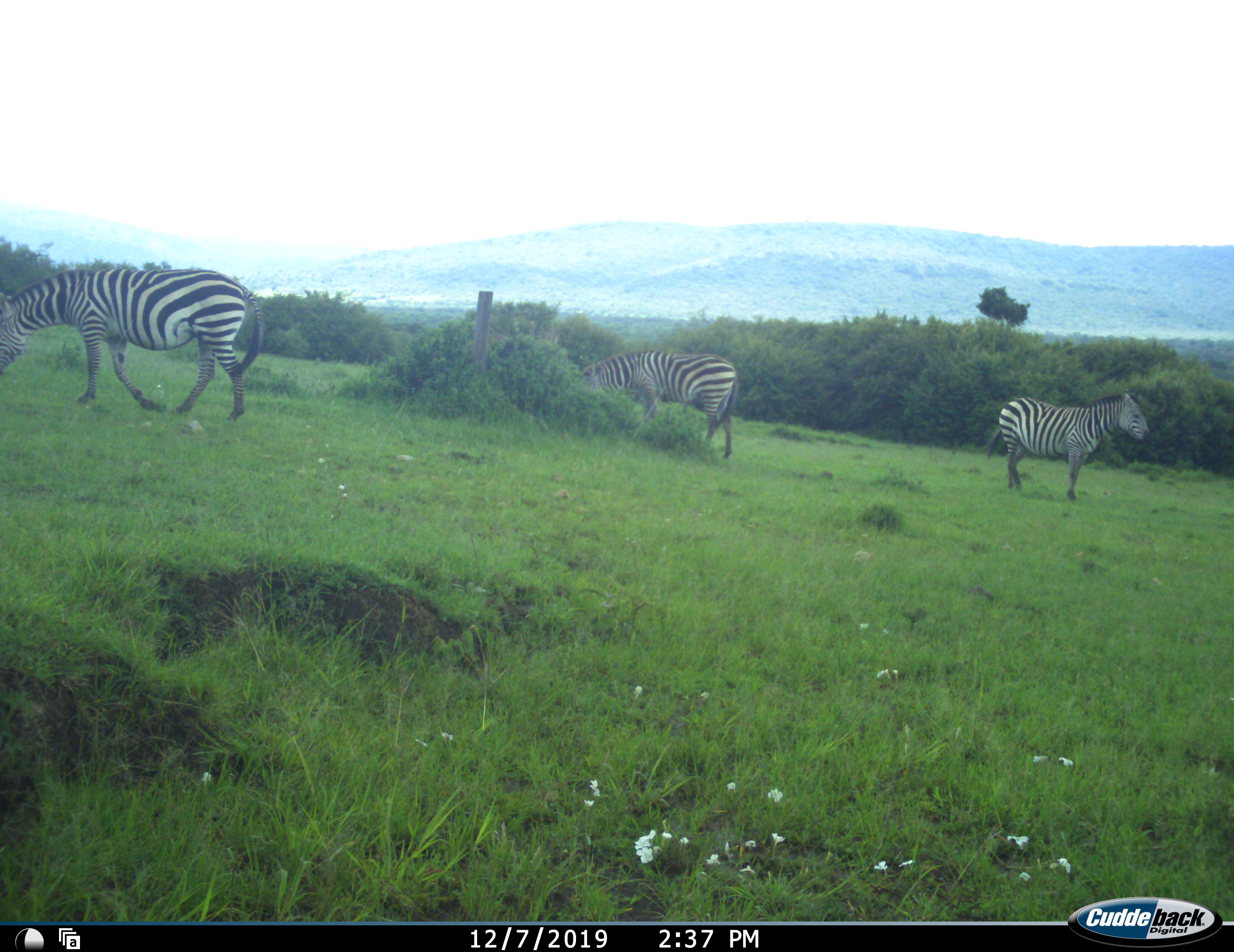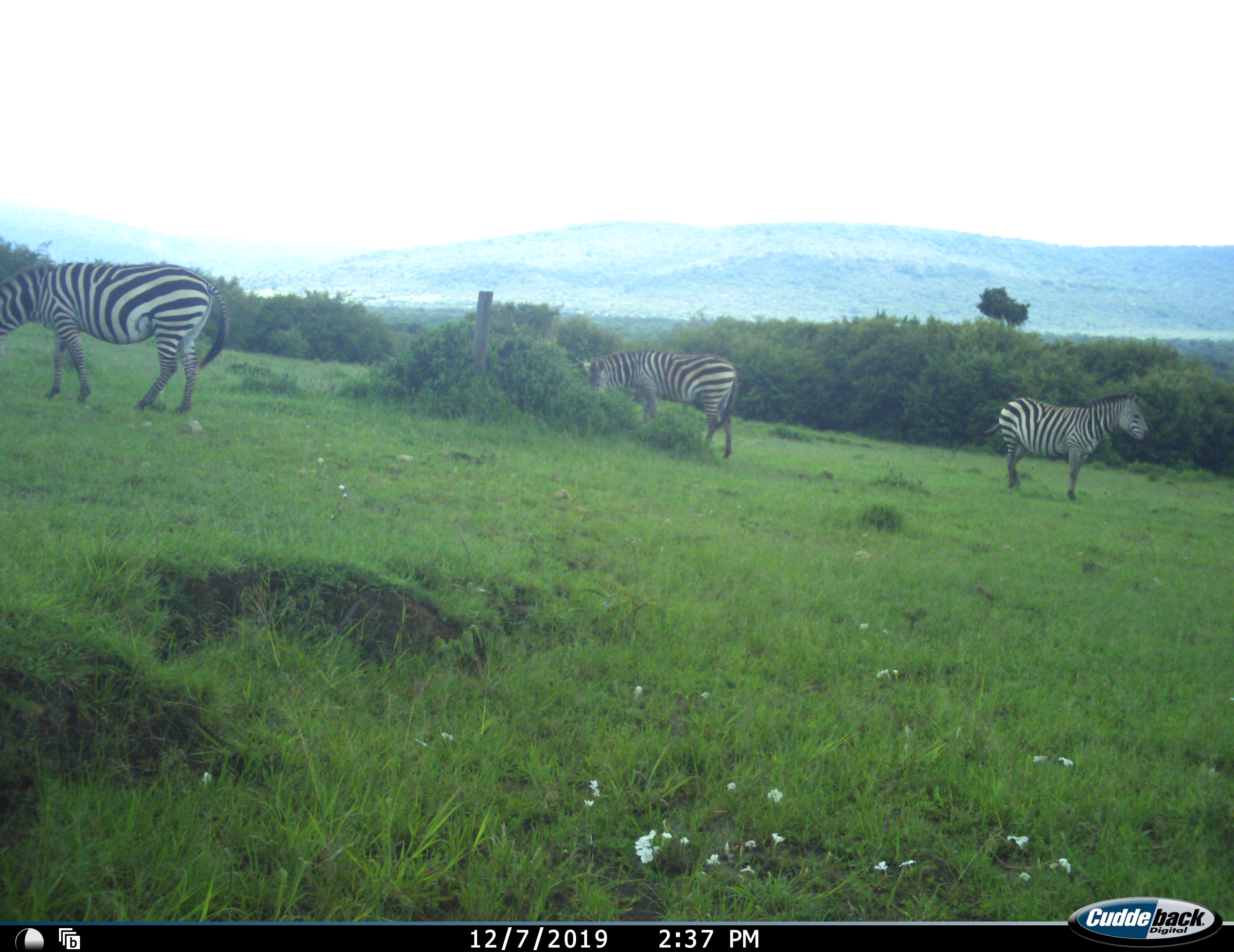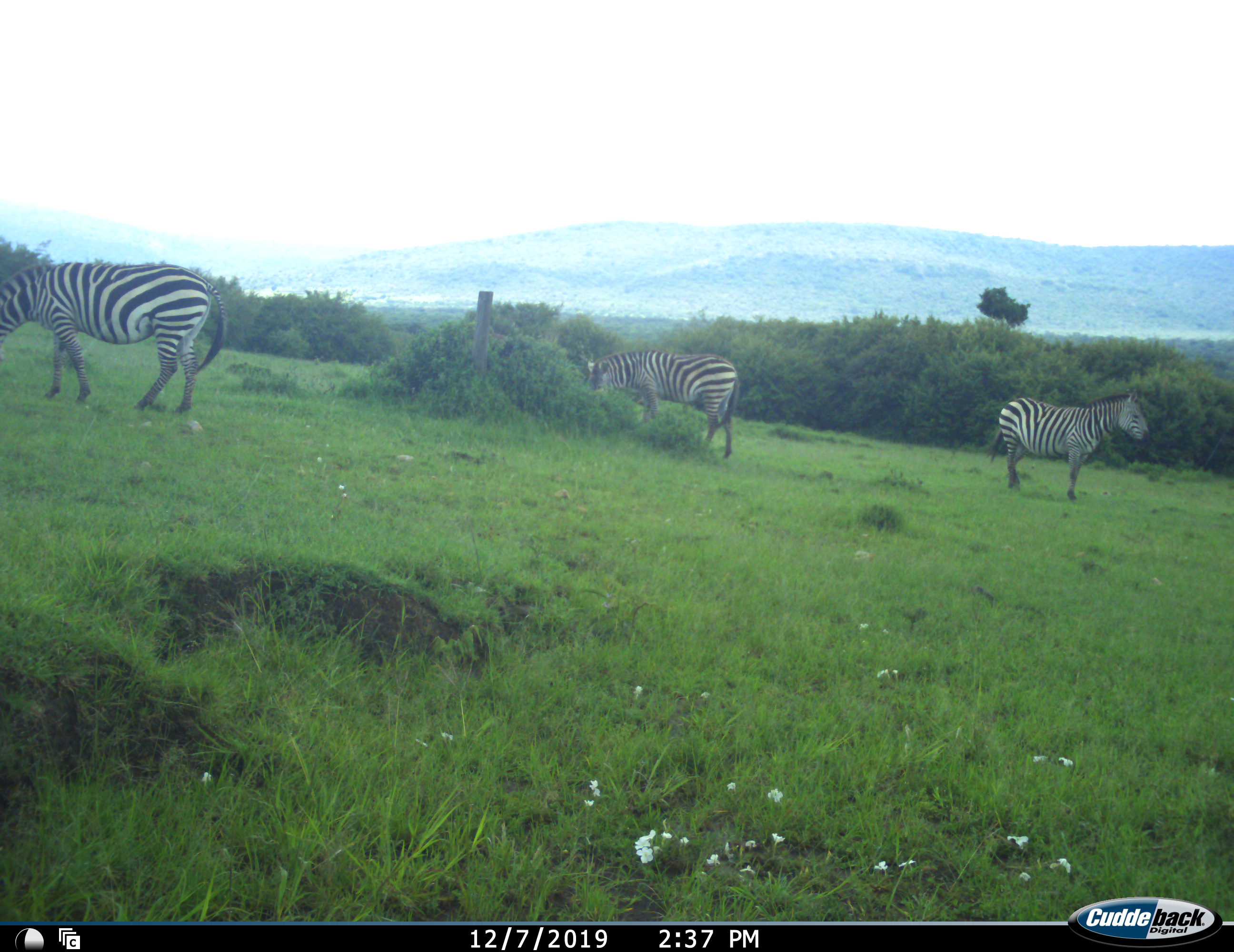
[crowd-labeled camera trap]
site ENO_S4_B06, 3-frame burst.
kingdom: Animalia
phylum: Chordata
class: Mammalia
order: Perissodactyla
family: Equidae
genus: Equus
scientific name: Equus quagga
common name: plains zebra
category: zebraplains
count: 3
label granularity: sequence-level